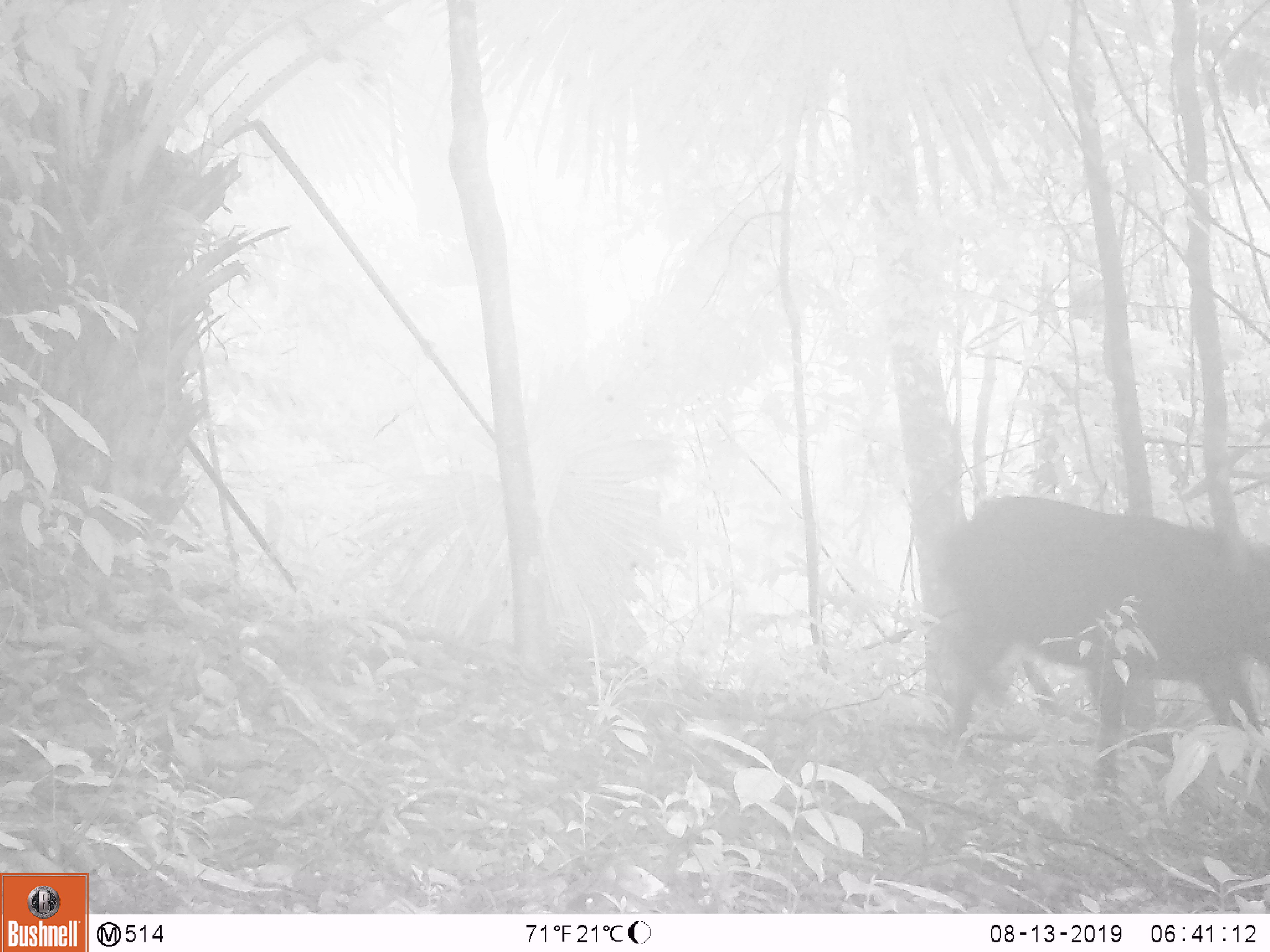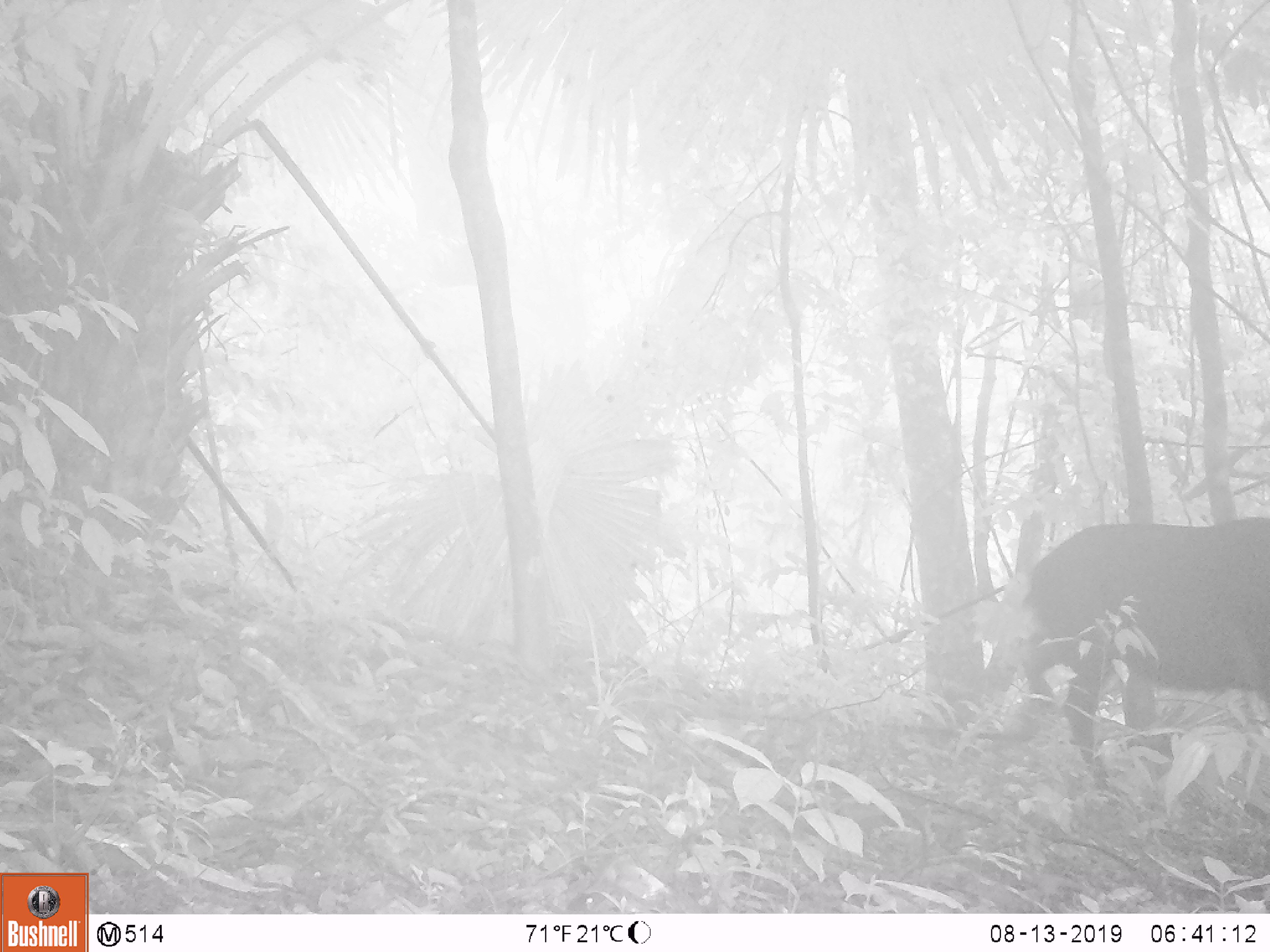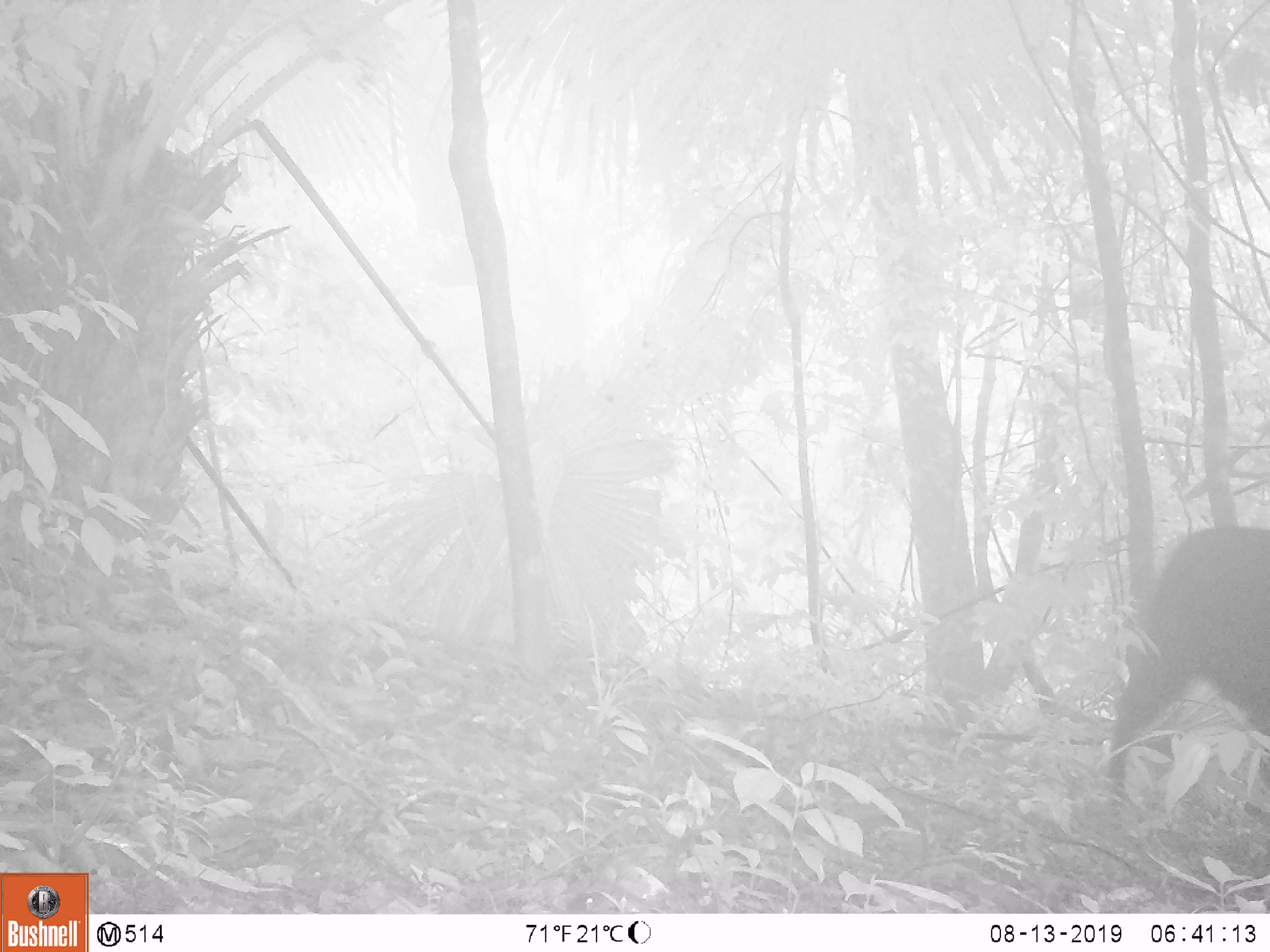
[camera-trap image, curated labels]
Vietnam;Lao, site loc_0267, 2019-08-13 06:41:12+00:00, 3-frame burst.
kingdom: Animalia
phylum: Chordata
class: Mammalia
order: Artiodactyla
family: Suidae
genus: Sus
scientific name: Sus scrofa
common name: eurasian wild pig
Eurasian wild pig (Sus scrofa). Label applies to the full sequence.